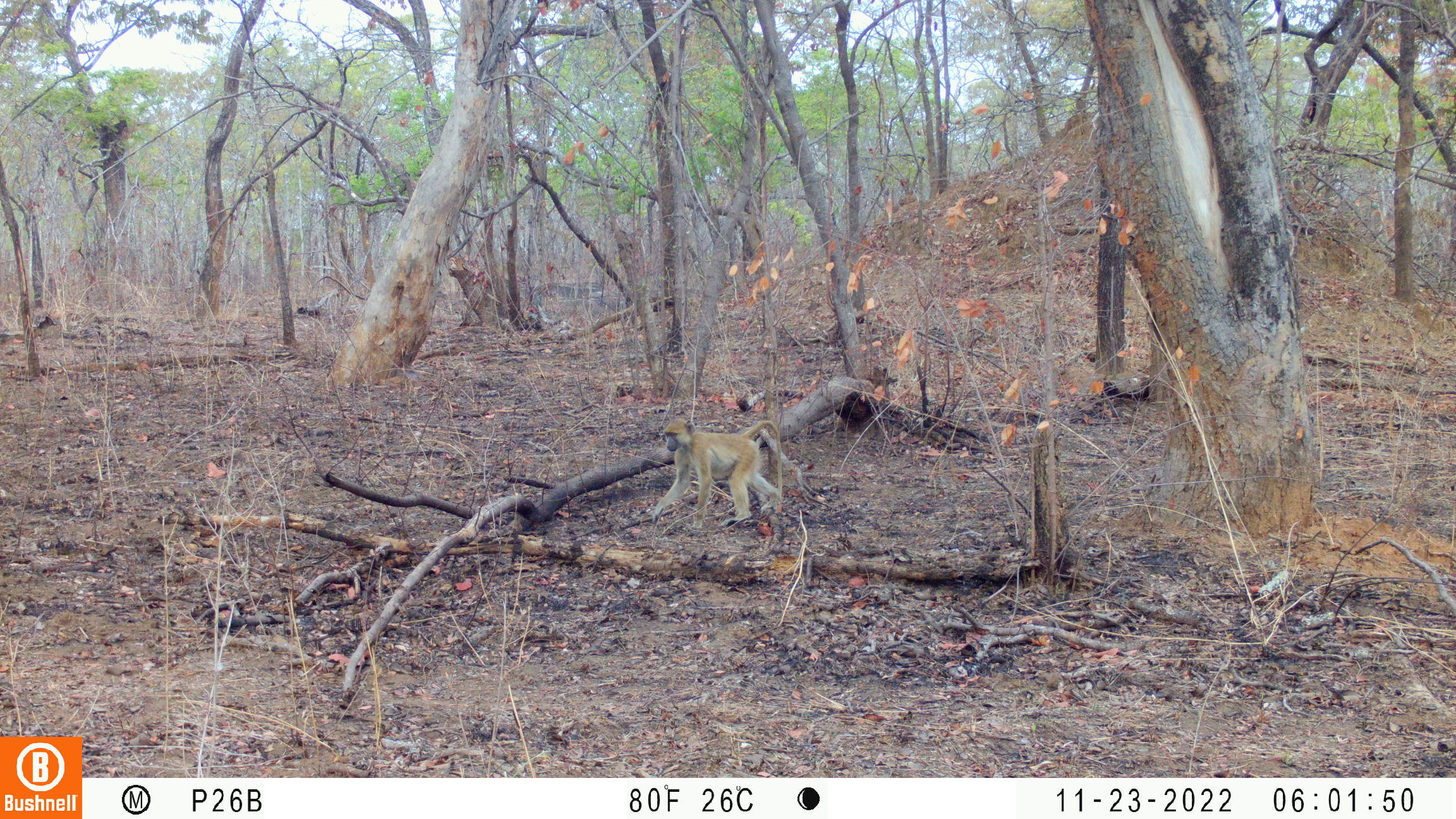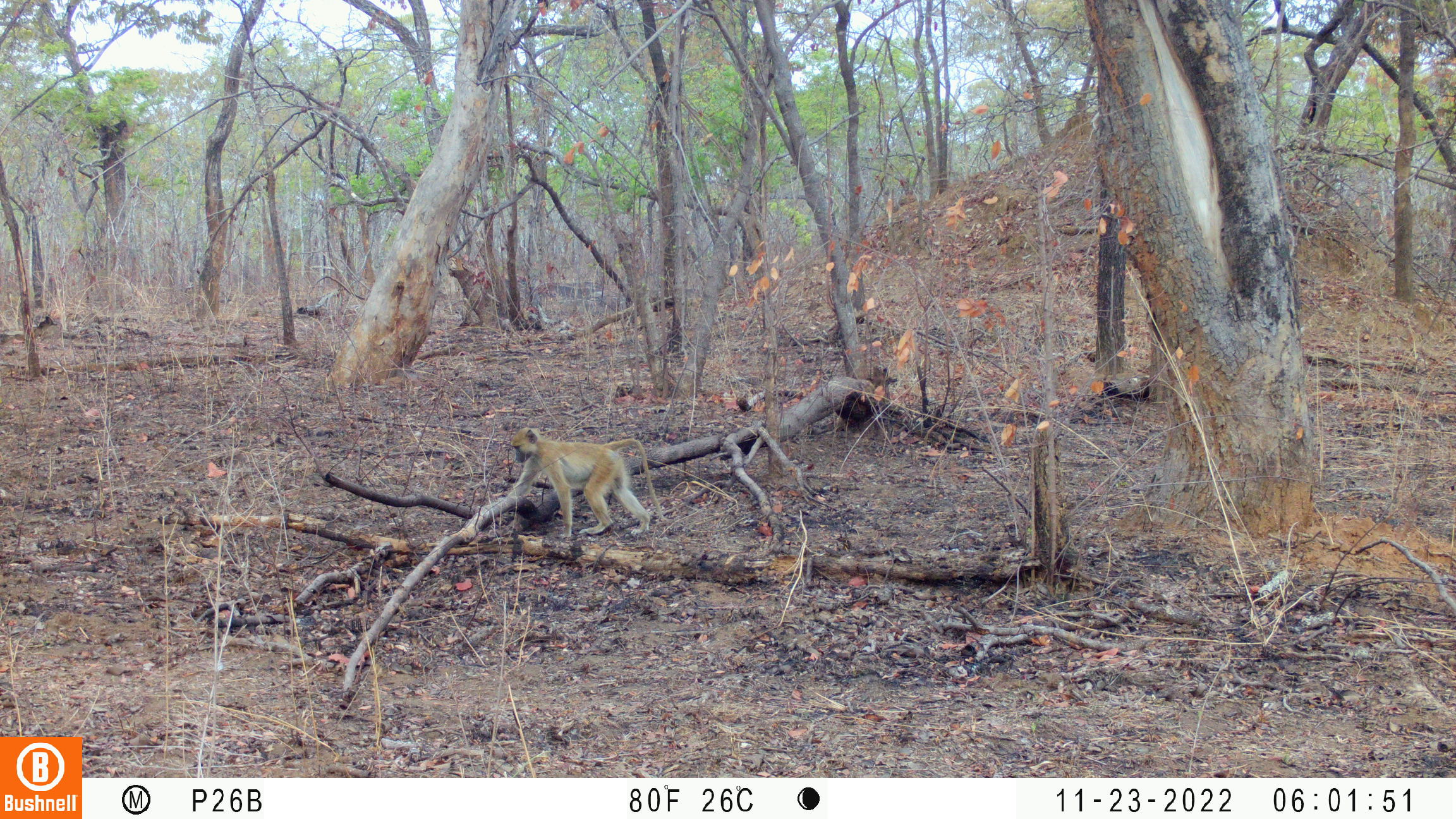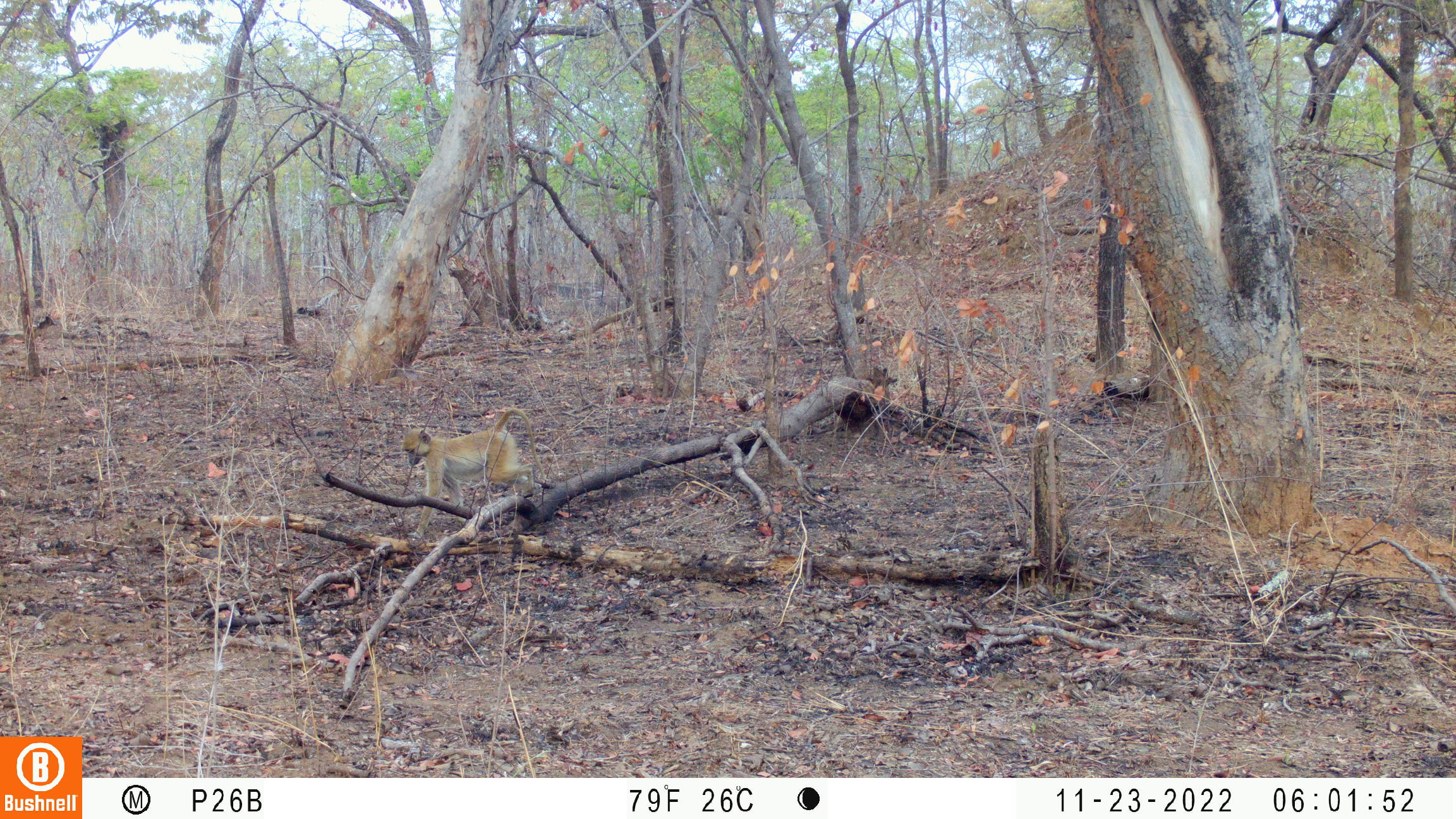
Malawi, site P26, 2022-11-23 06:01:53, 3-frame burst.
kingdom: Animalia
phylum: Chordata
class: Mammalia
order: Primates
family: Cercopithecidae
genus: Papio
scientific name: Papio cynocephalus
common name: yellow baboon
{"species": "yellow baboon (Papio cynocephalus)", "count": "1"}